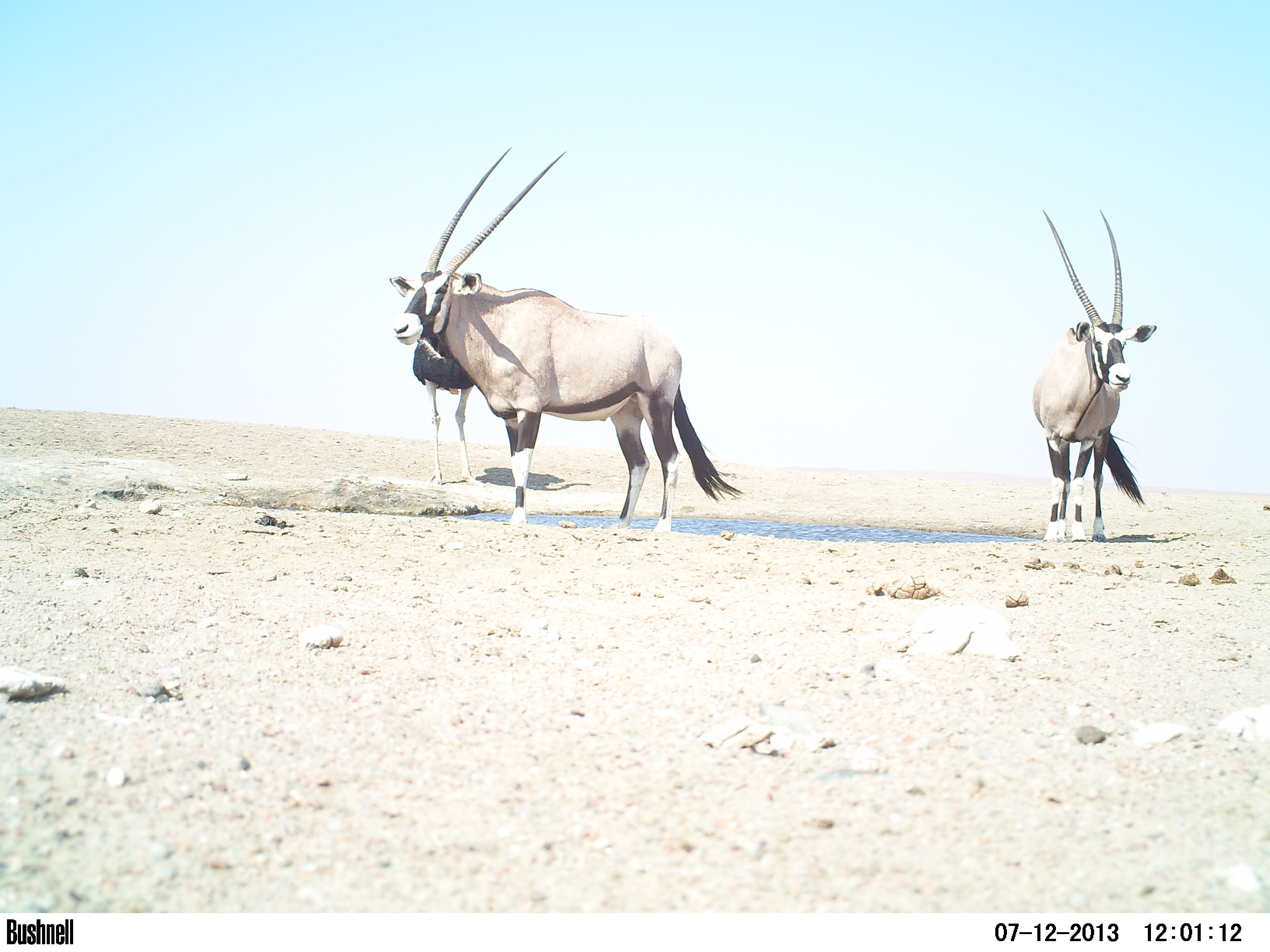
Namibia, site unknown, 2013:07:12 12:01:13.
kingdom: Animalia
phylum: Chordata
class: Mammalia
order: Artiodactyla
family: Bovidae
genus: Oryx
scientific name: Oryx gazella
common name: gemsbok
Oryx gazella (gemsbok).